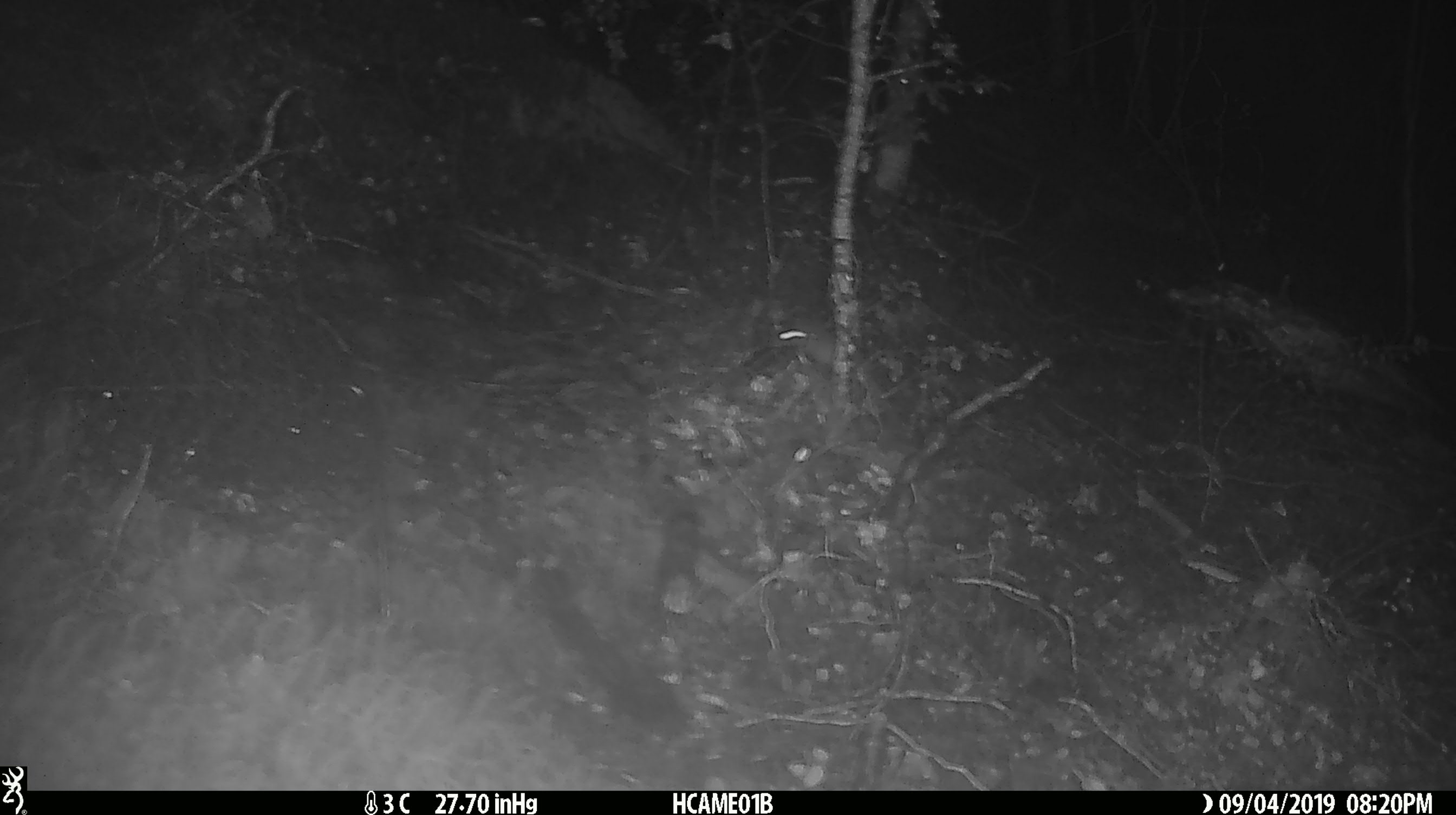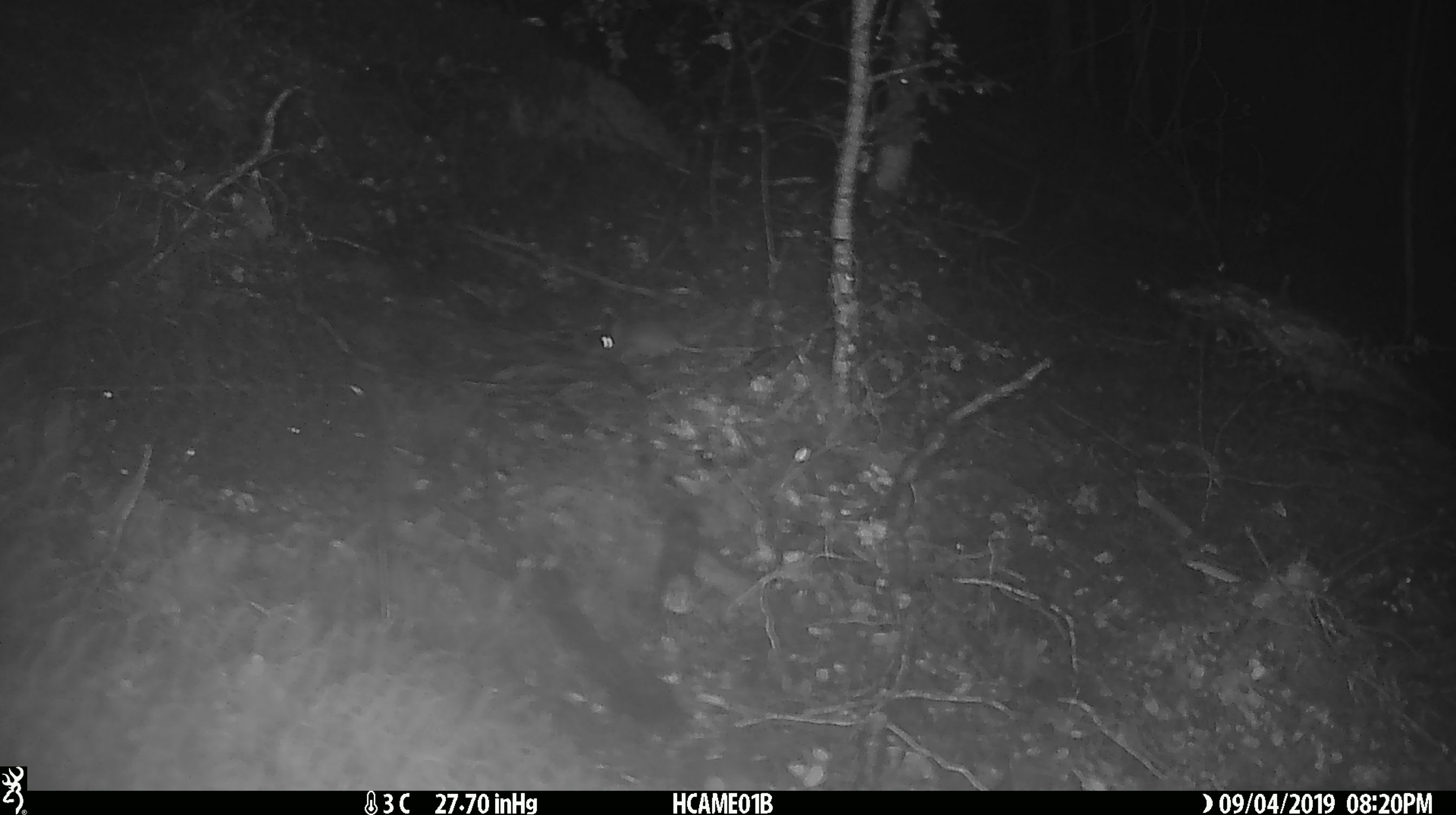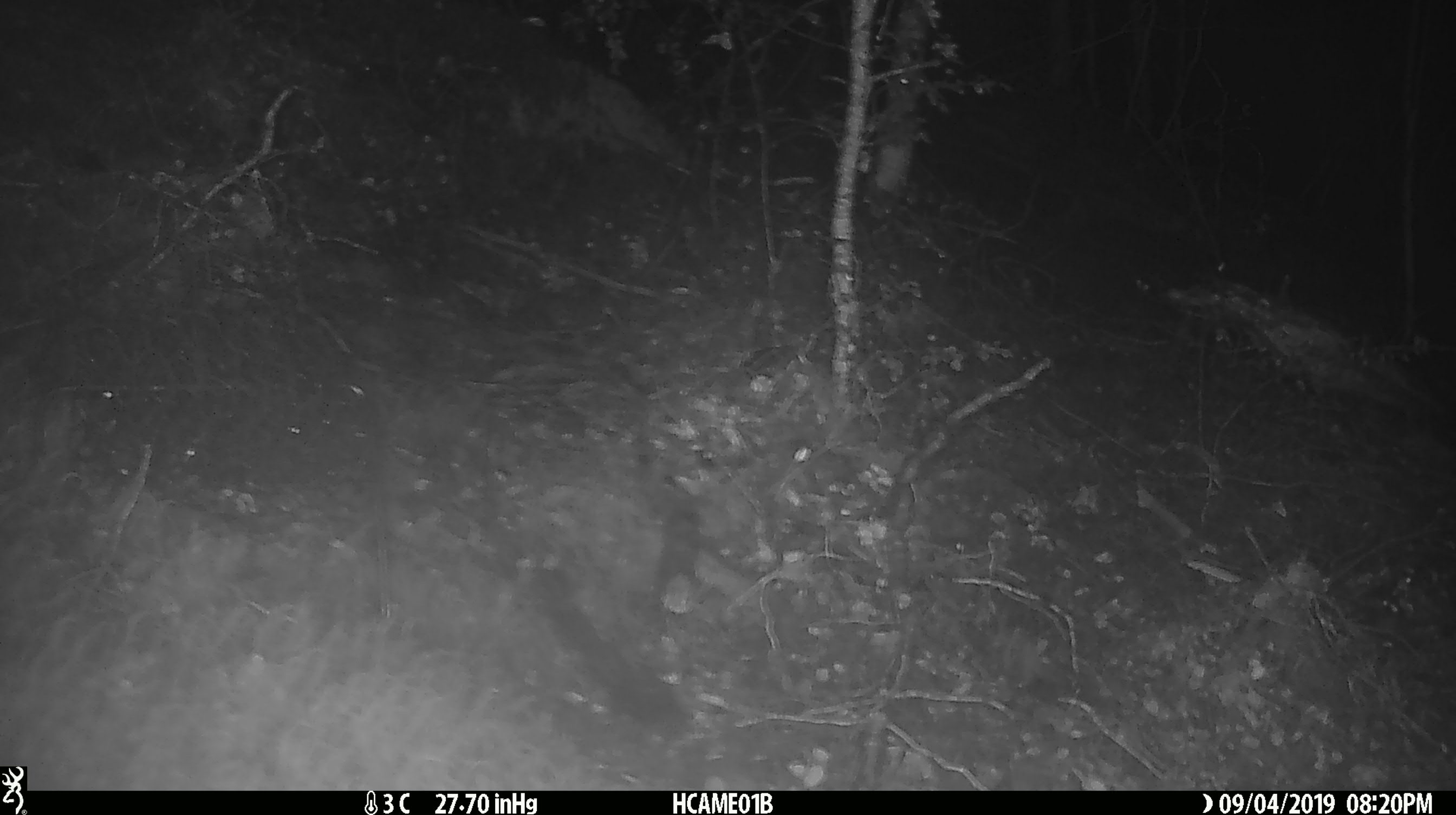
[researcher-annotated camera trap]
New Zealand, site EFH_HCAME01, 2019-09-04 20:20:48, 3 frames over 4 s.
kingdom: Animalia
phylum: Chordata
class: Mammalia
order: Rodentia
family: Muridae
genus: Mus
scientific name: Mus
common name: mouse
Mouse (Mus).